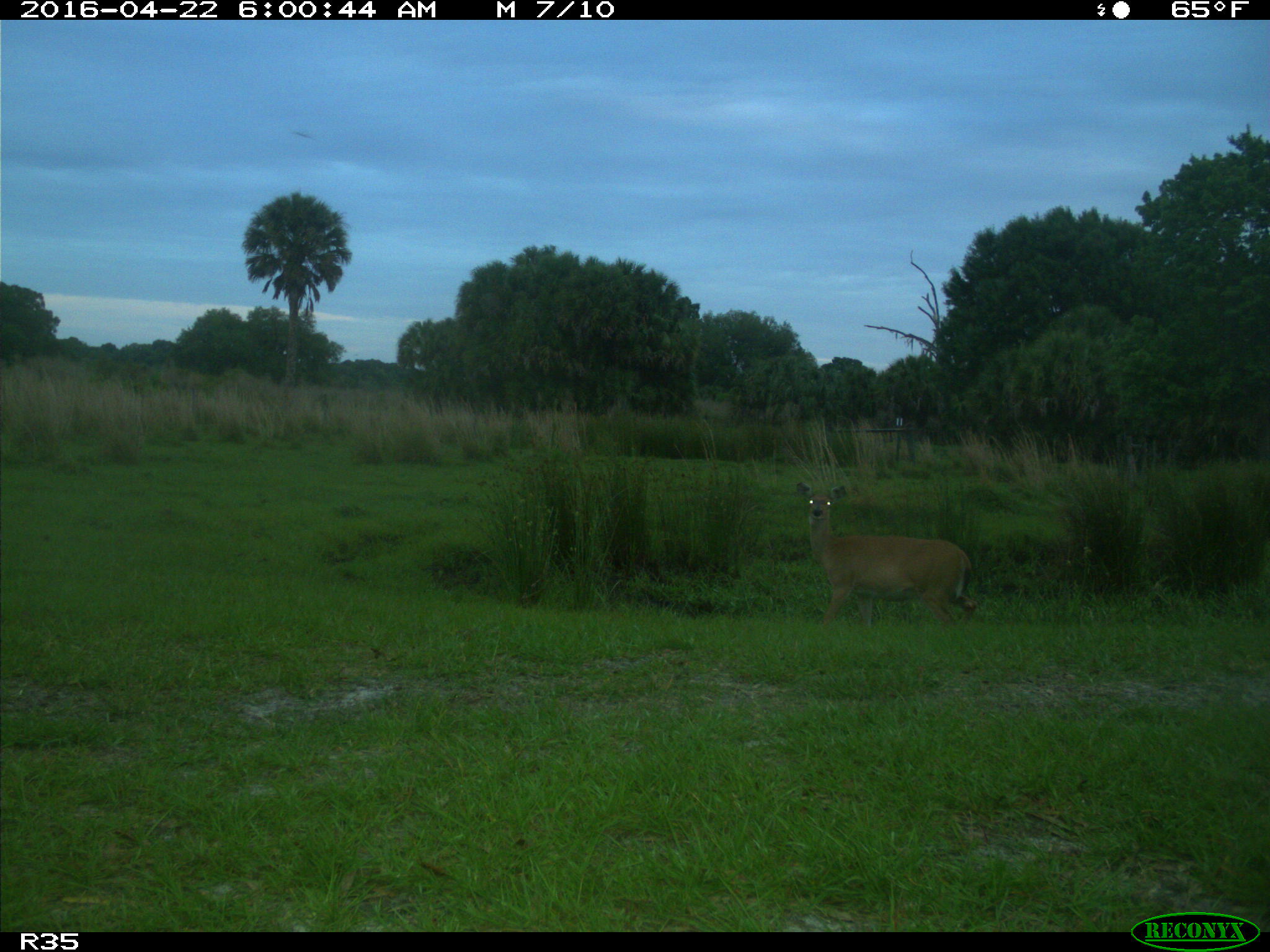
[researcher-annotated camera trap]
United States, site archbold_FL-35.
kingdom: Animalia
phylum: Chordata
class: Mammalia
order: Artiodactyla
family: Cervidae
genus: Odocoileus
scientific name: Odocoileus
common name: deer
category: unidentified deer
Unidentified deer (deer) (Odocoileus).